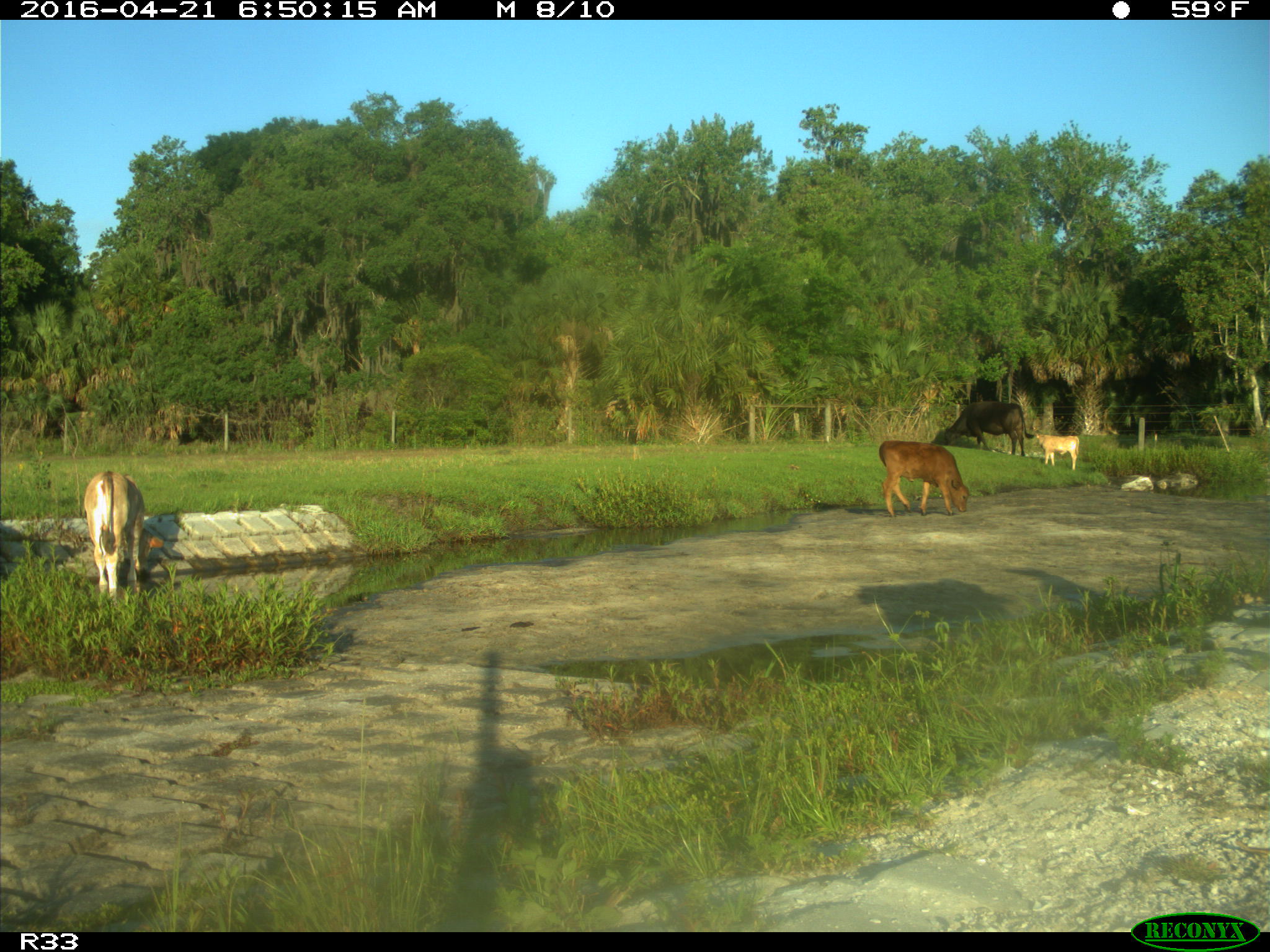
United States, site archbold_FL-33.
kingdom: Animalia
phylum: Chordata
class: Mammalia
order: Artiodactyla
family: Bovidae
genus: Bos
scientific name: Bos taurus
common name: domestic cow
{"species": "Bos taurus (domestic cow)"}